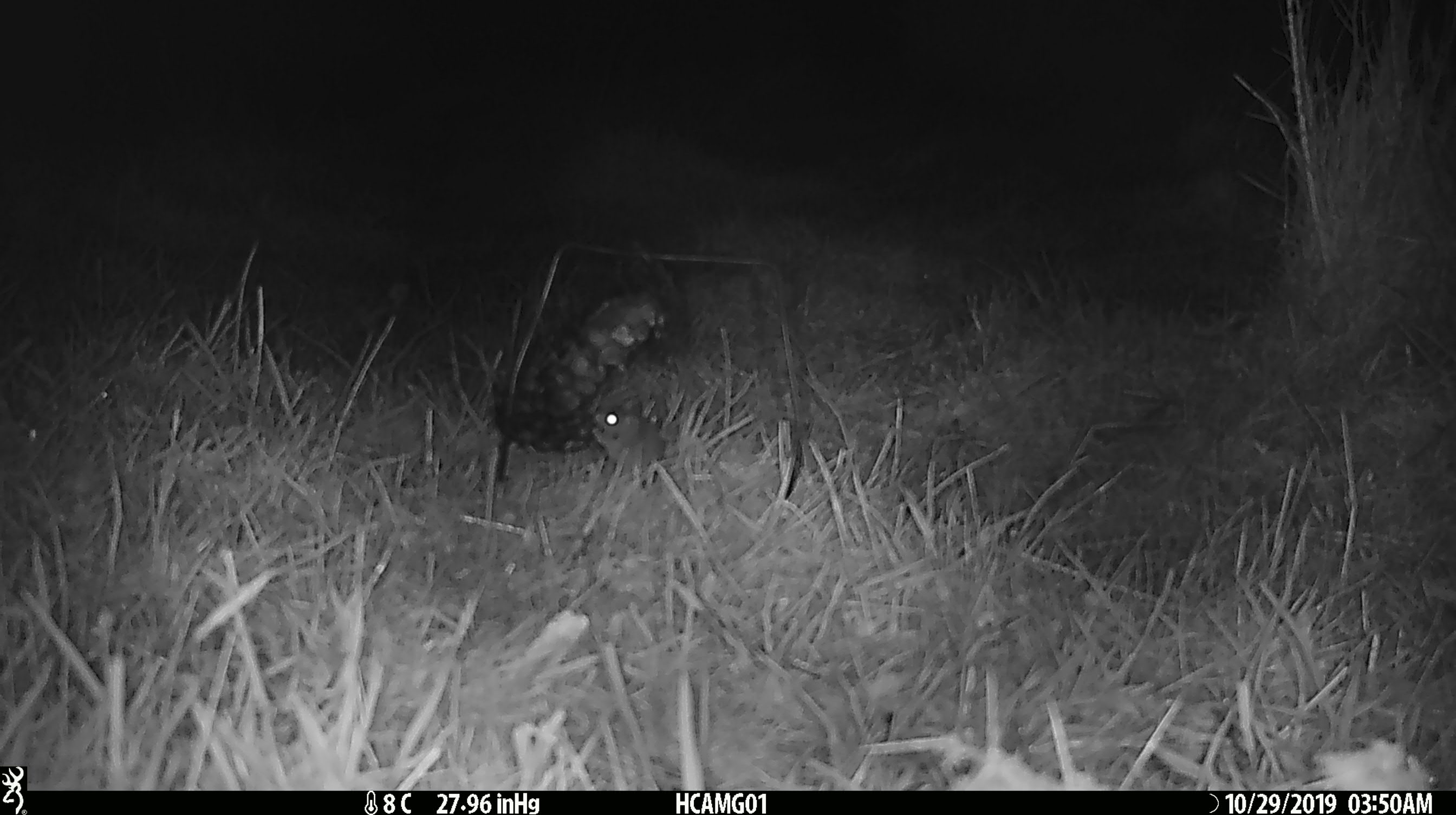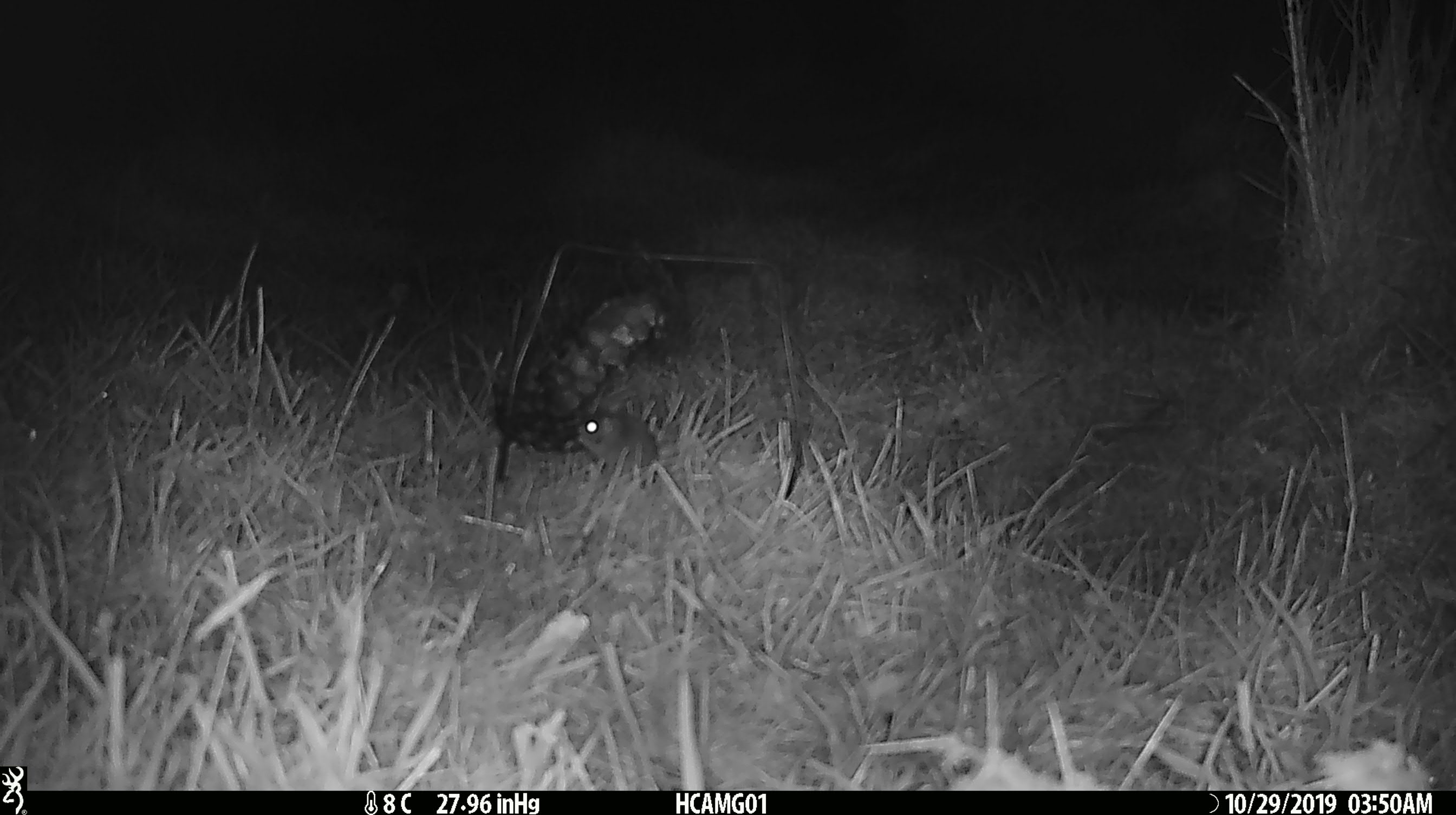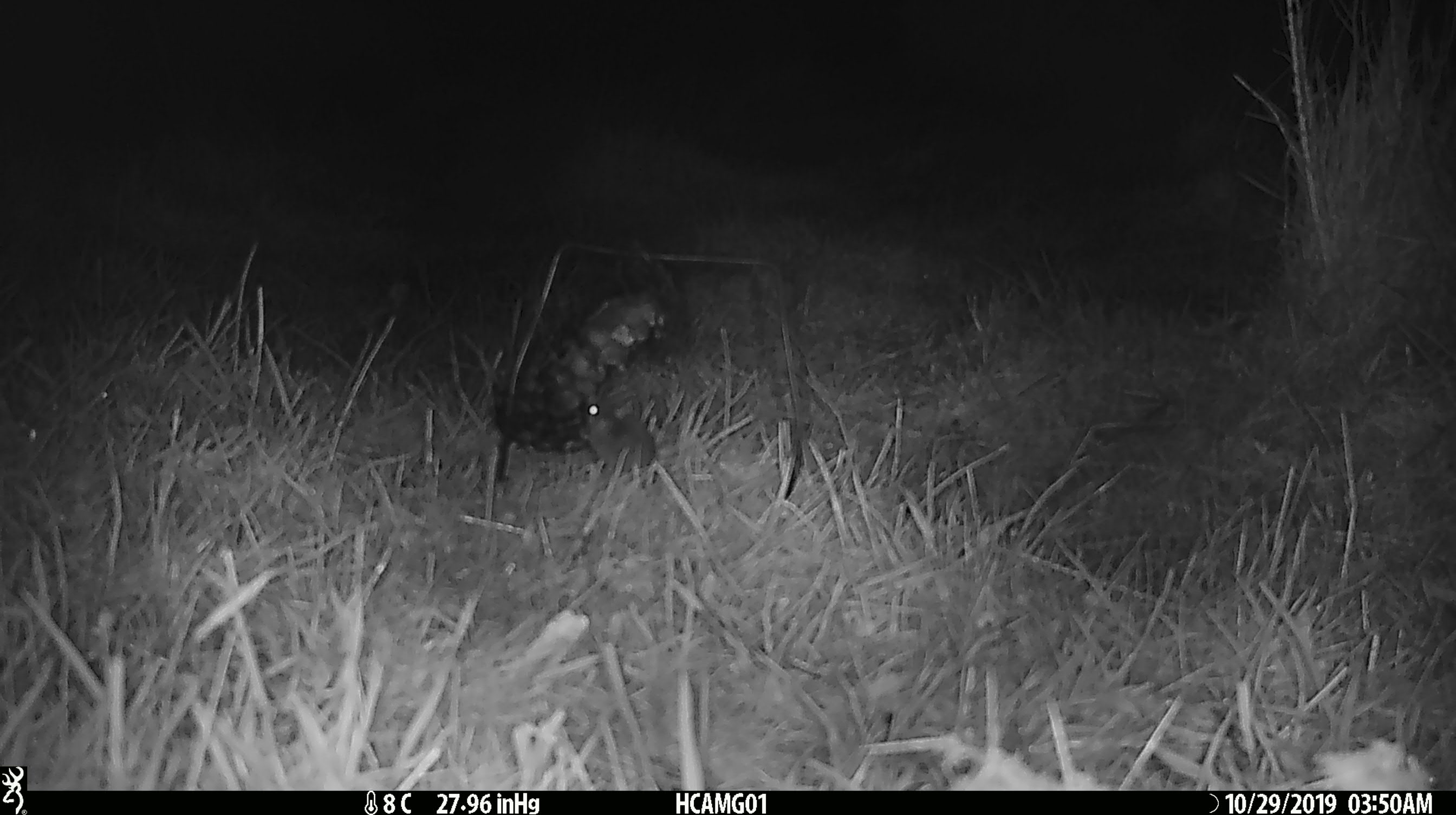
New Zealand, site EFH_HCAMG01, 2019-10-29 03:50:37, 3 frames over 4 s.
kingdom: Animalia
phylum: Chordata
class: Mammalia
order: Rodentia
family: Muridae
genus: Mus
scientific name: Mus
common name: mouse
Mouse (Mus).